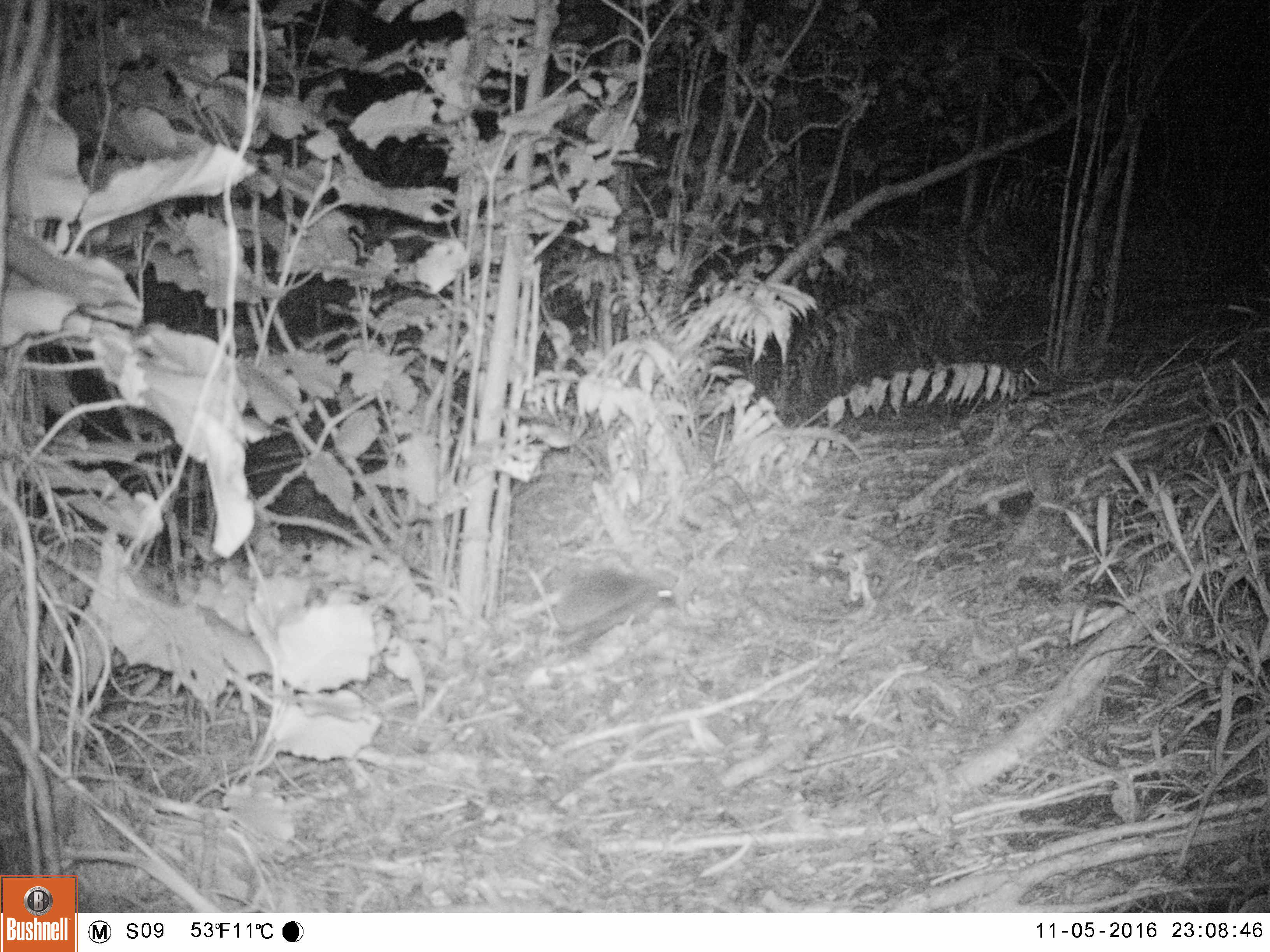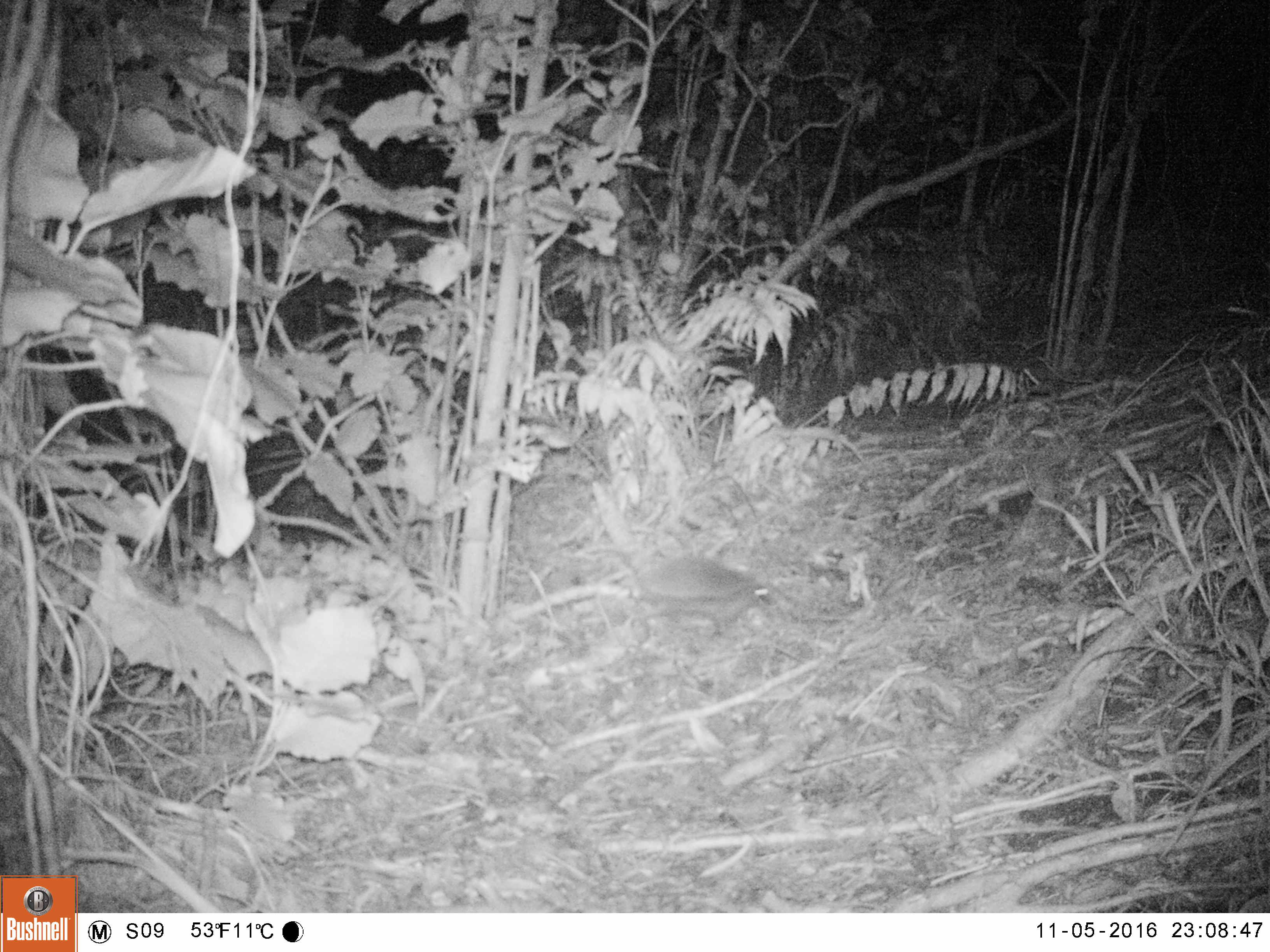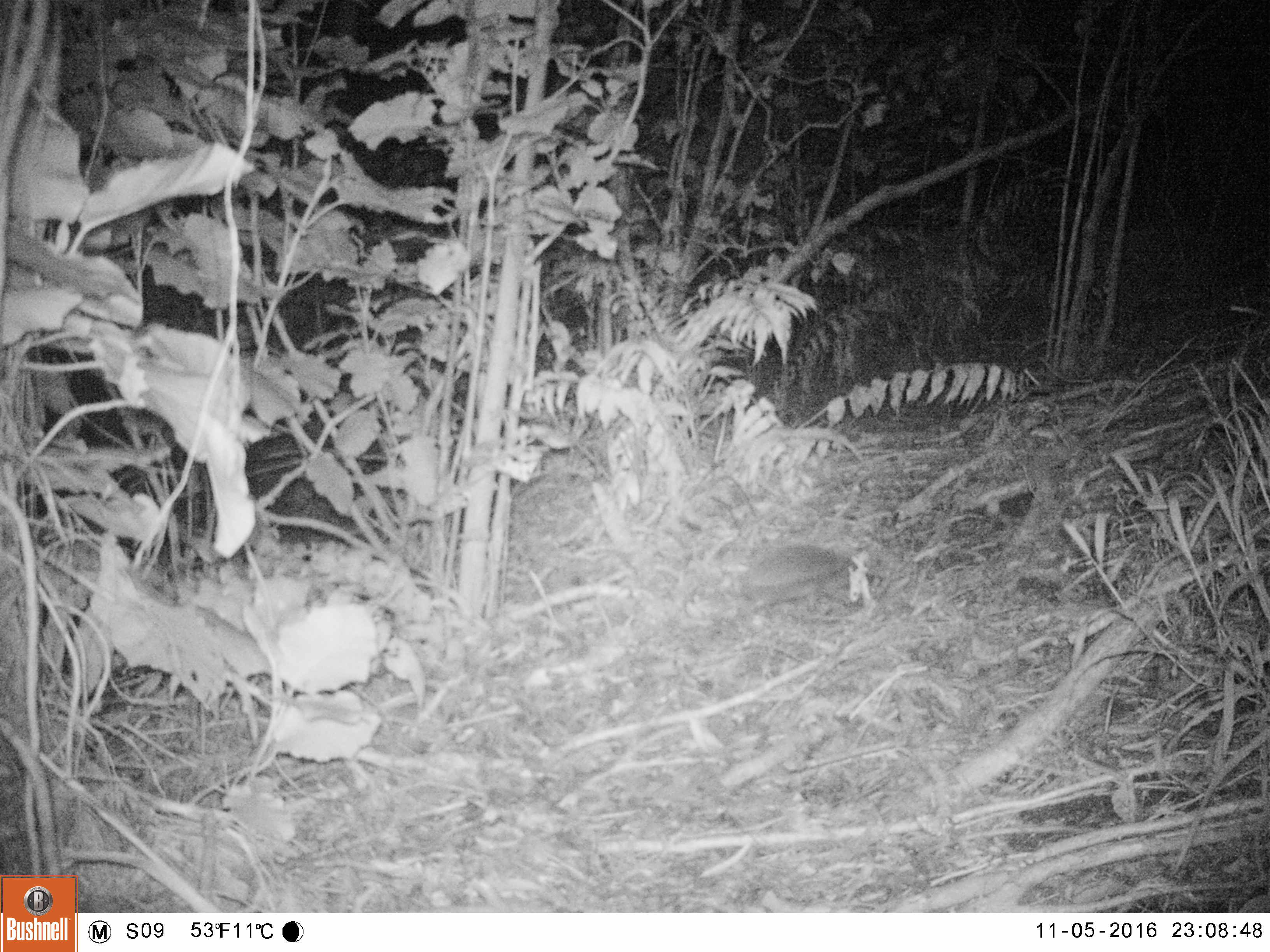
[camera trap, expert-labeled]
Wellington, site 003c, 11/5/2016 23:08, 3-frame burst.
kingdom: Animalia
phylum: Chordata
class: Mammalia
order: Eulipotyphla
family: Erinaceidae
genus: Erinaceus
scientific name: Erinaceus europaeus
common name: hedgehog